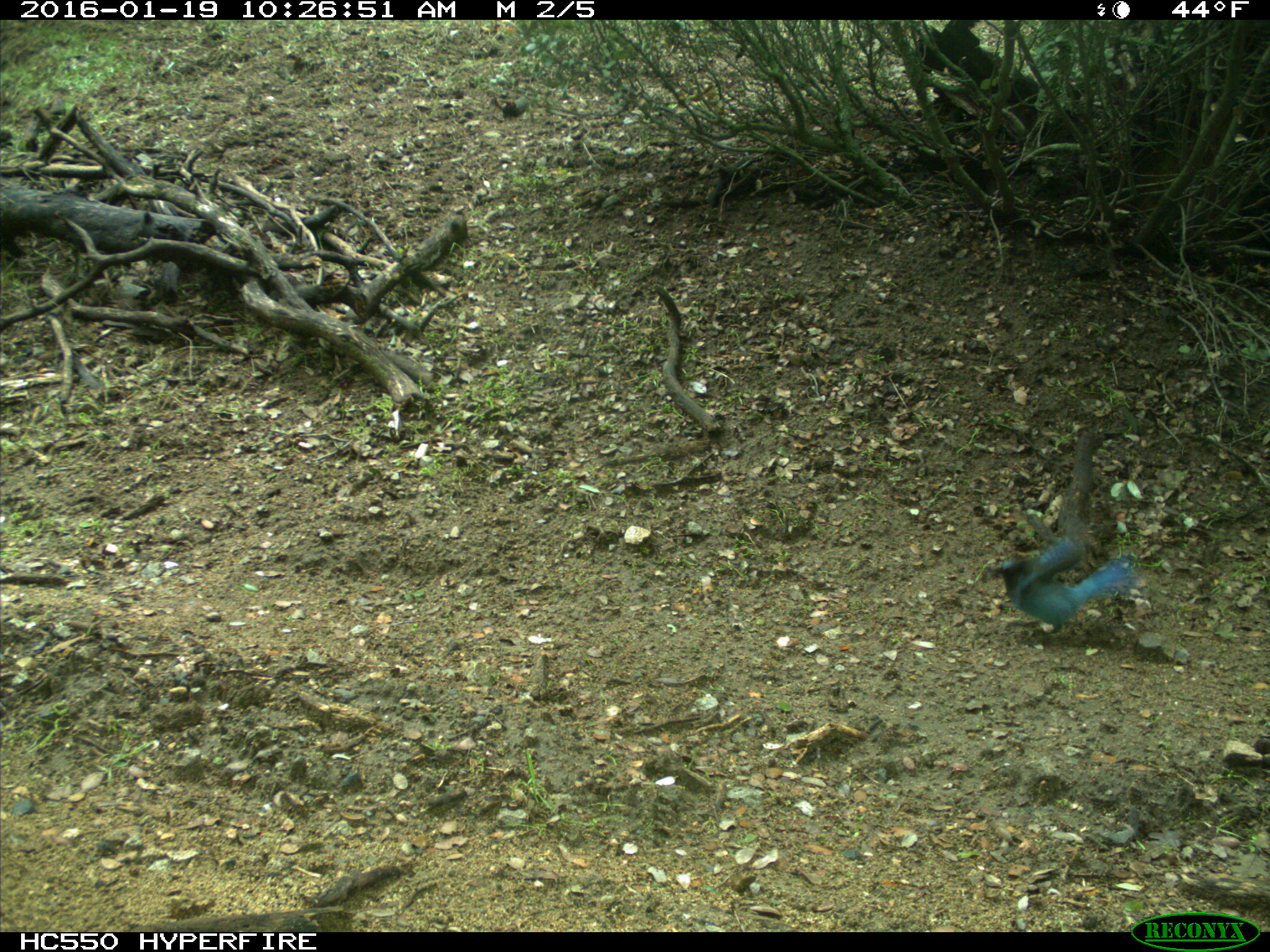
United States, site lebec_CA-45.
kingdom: Animalia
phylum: Chordata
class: Aves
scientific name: Aves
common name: birds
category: unidentified bird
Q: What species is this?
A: Unidentified bird (birds) (Aves).